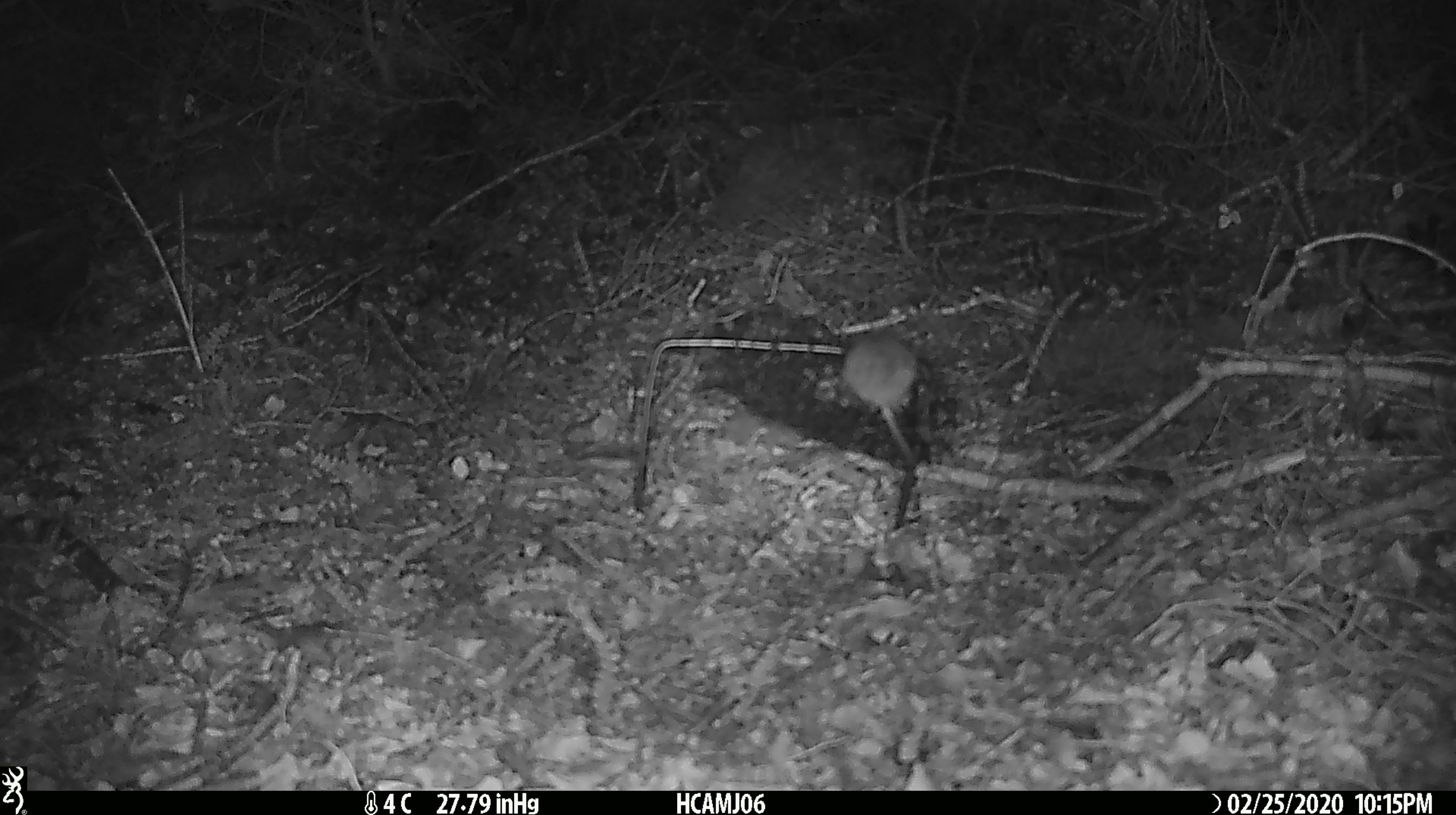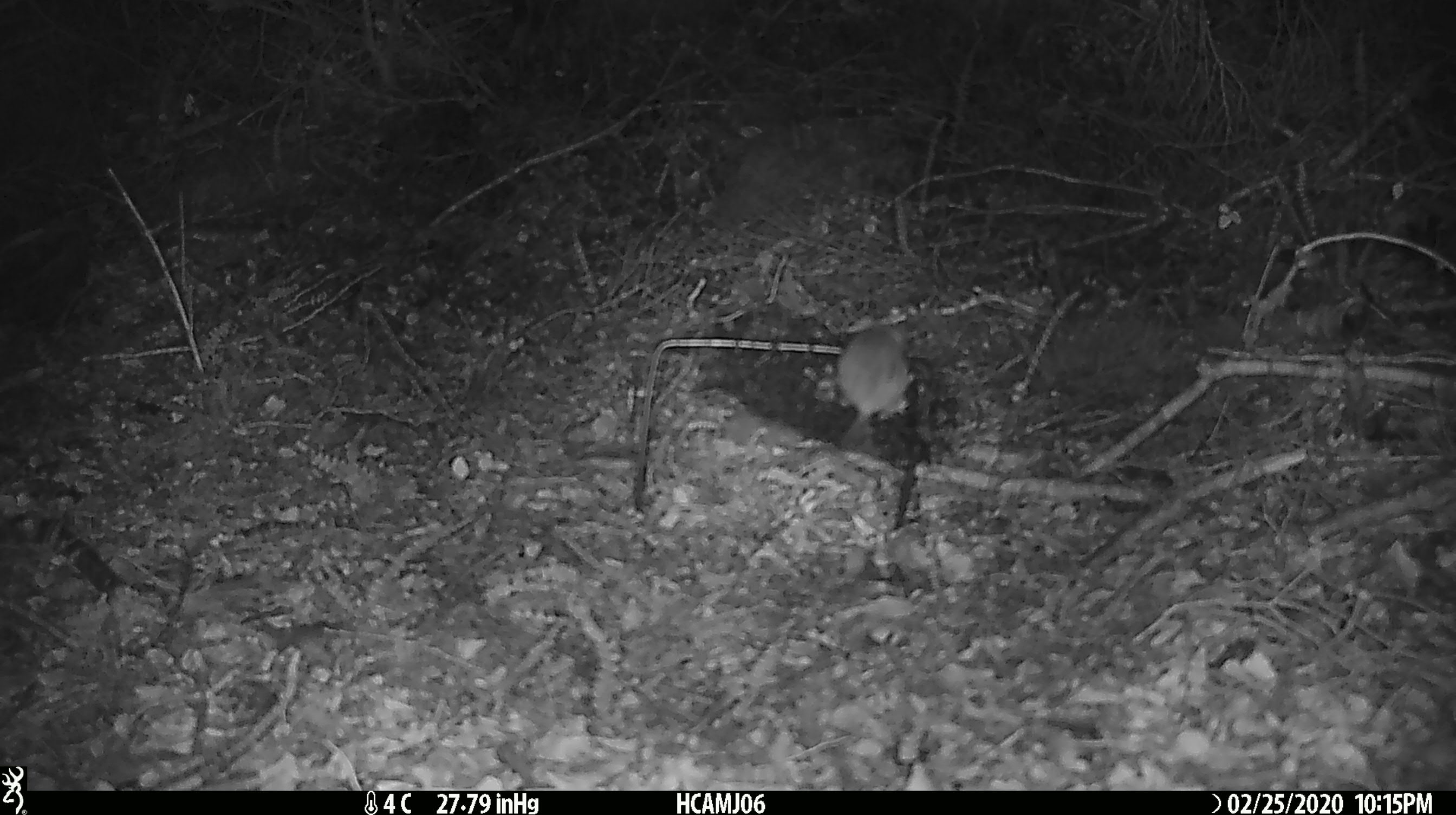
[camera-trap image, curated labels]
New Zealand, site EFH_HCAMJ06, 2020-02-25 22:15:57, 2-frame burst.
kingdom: Animalia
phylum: Chordata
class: Mammalia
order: Rodentia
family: Muridae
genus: Mus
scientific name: Mus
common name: mouse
Mouse (Mus).